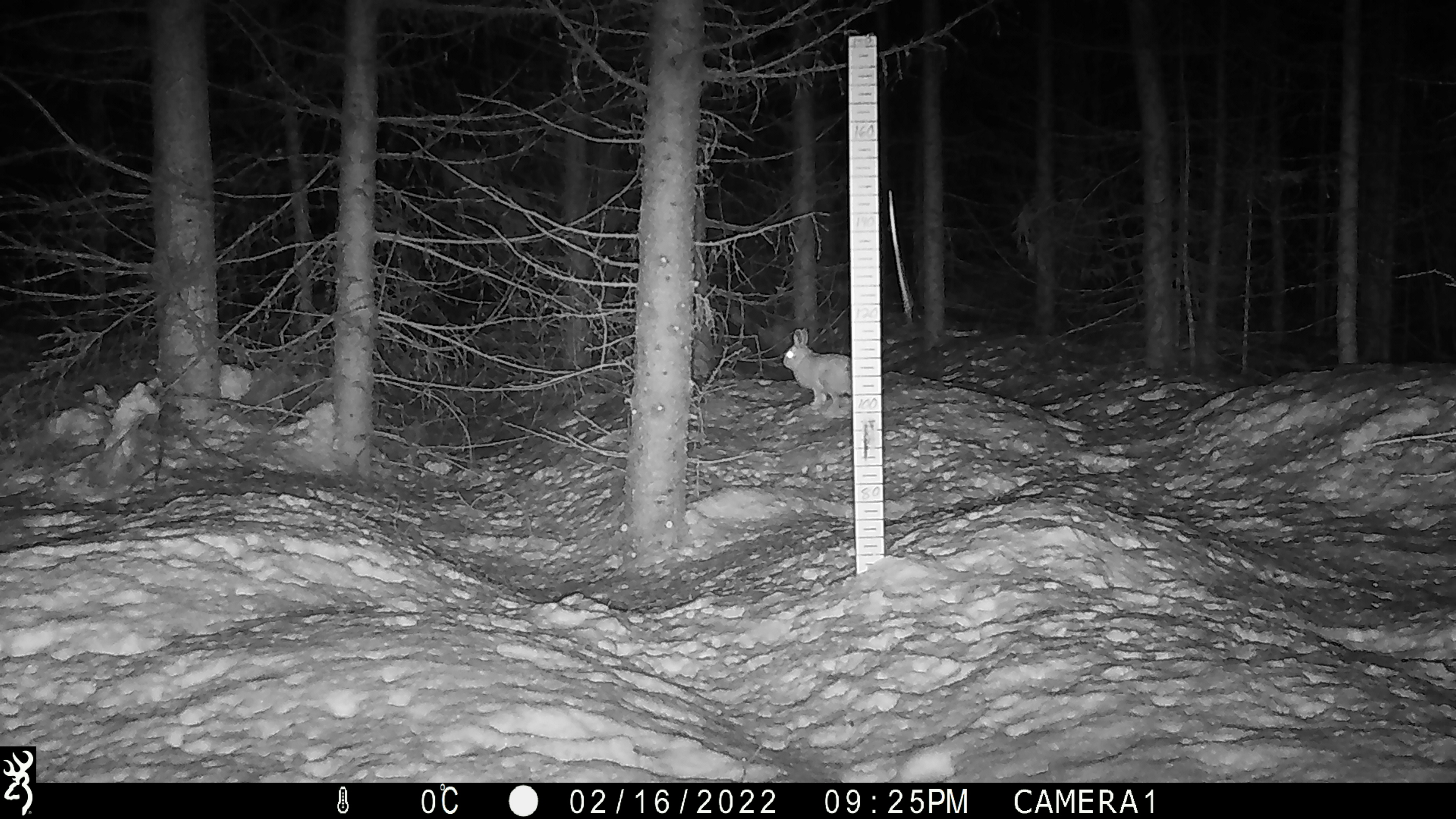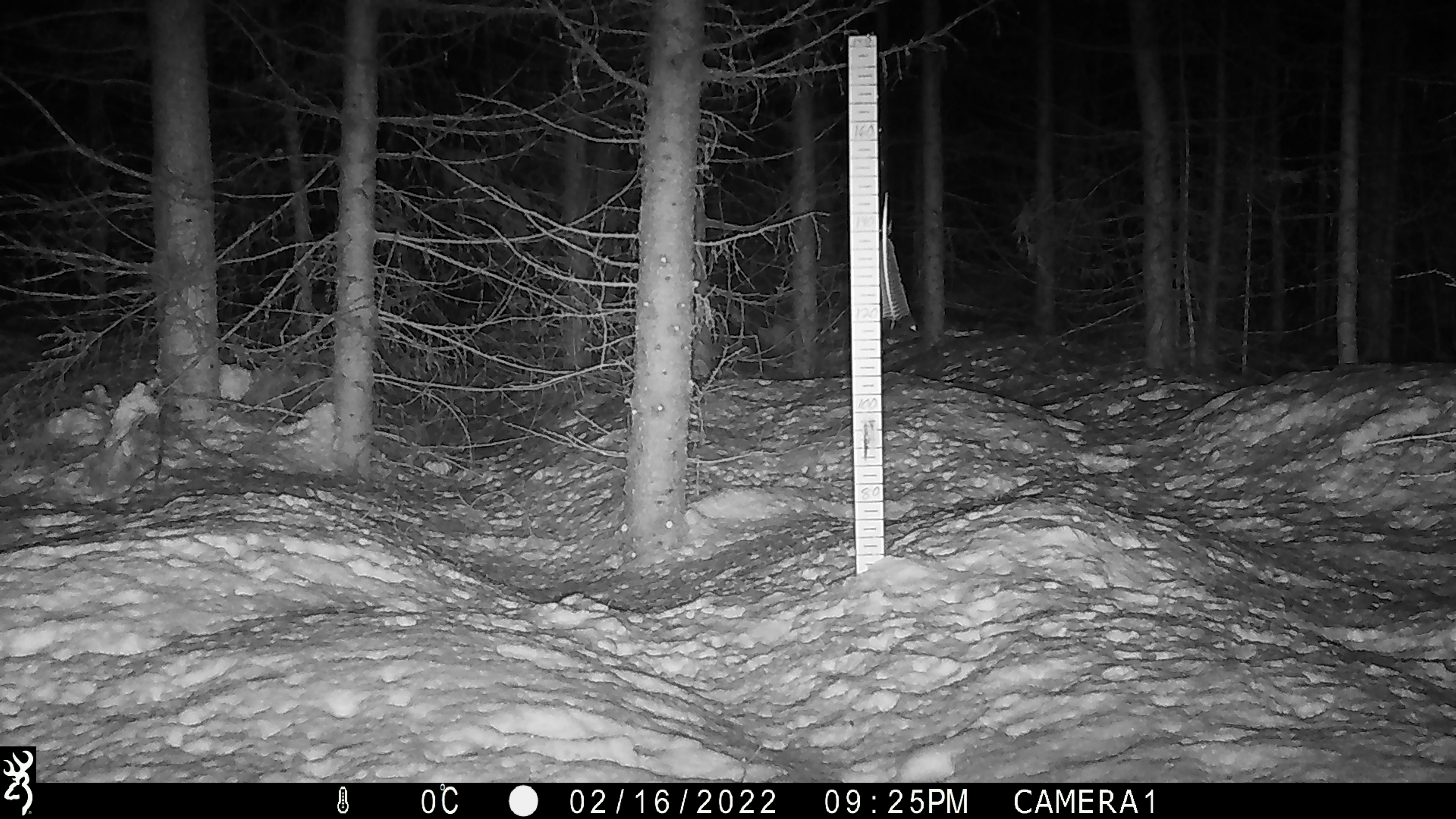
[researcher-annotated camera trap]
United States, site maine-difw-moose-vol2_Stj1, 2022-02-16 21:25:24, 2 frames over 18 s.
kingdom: Animalia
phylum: Chordata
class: Mammalia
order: Lagomorpha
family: Leporidae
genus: Lepus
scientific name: Lepus americanus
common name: snowshoe hare